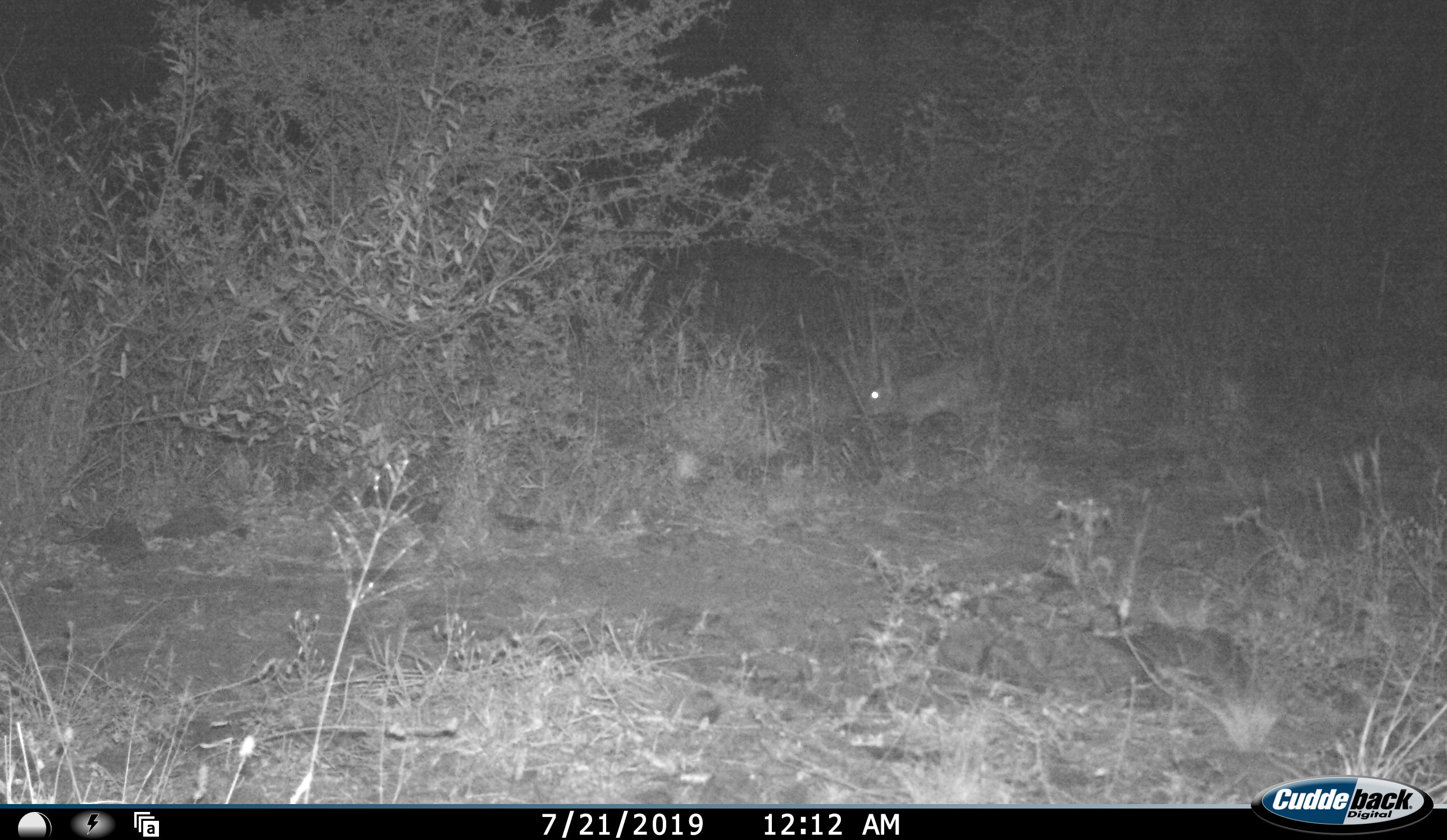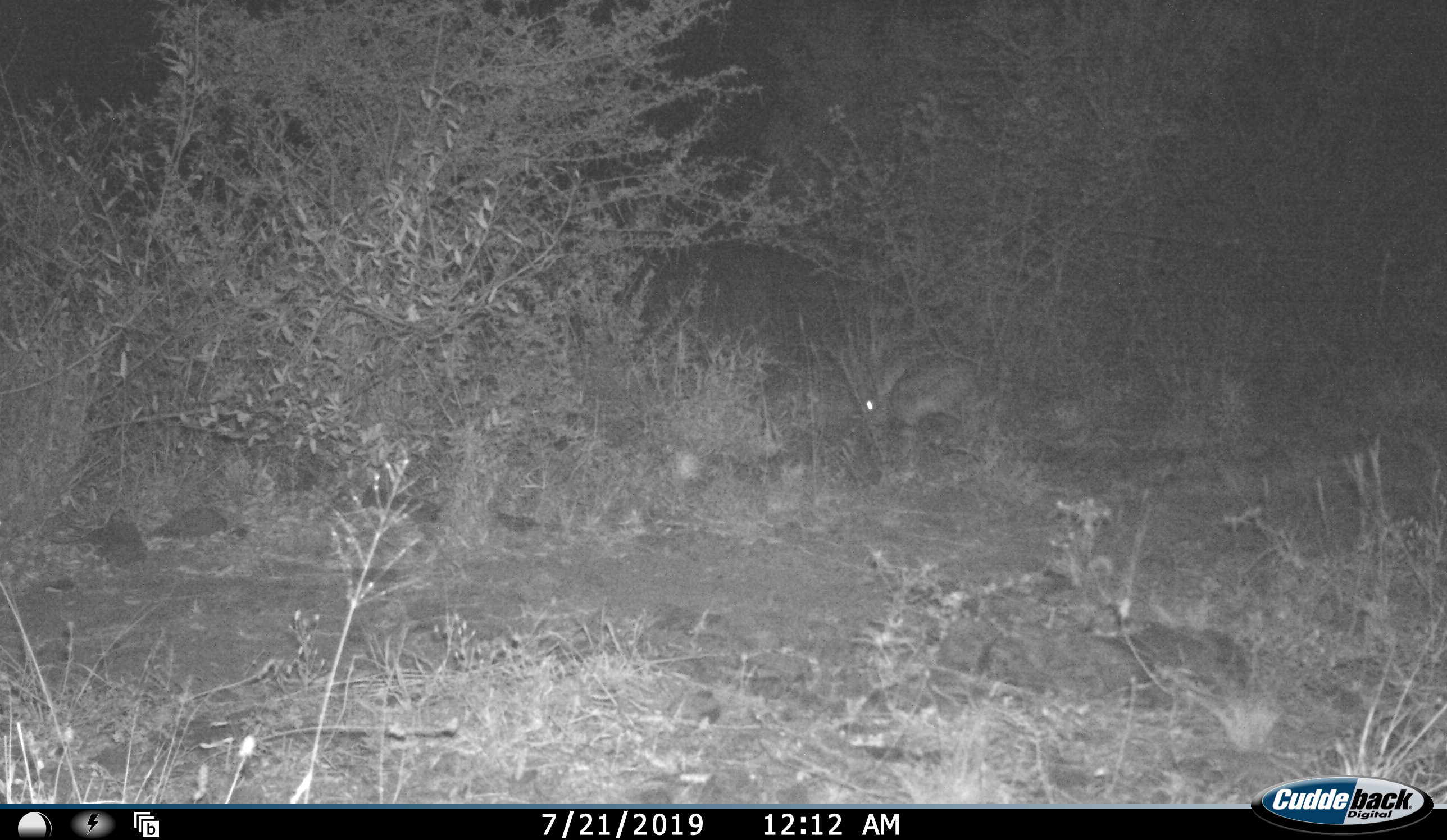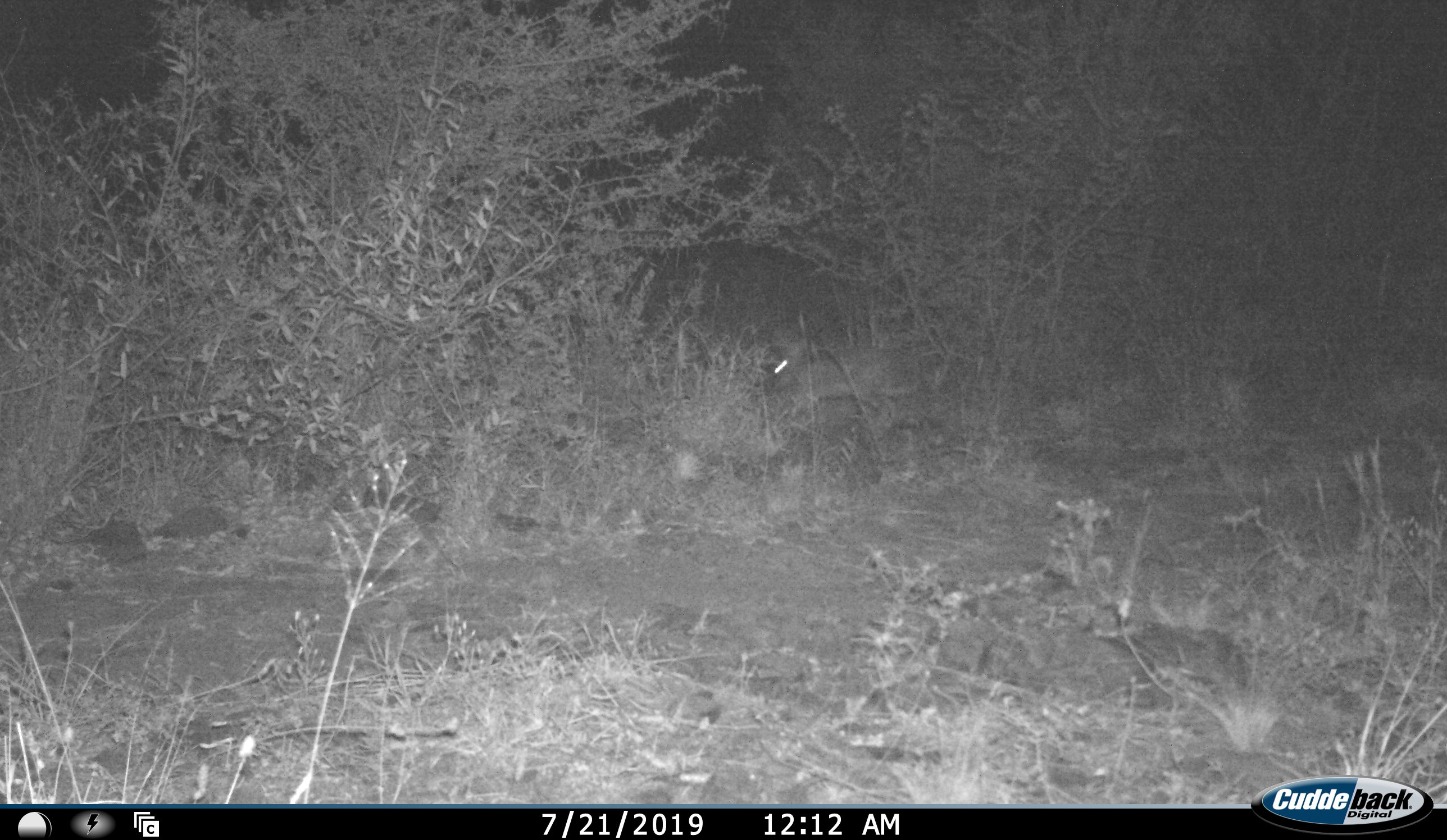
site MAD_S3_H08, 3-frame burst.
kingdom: Animalia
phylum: Chordata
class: Mammalia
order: Lagomorpha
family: Leporidae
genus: Lepus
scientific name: Lepus capensis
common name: cape hare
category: harecape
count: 1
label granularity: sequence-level